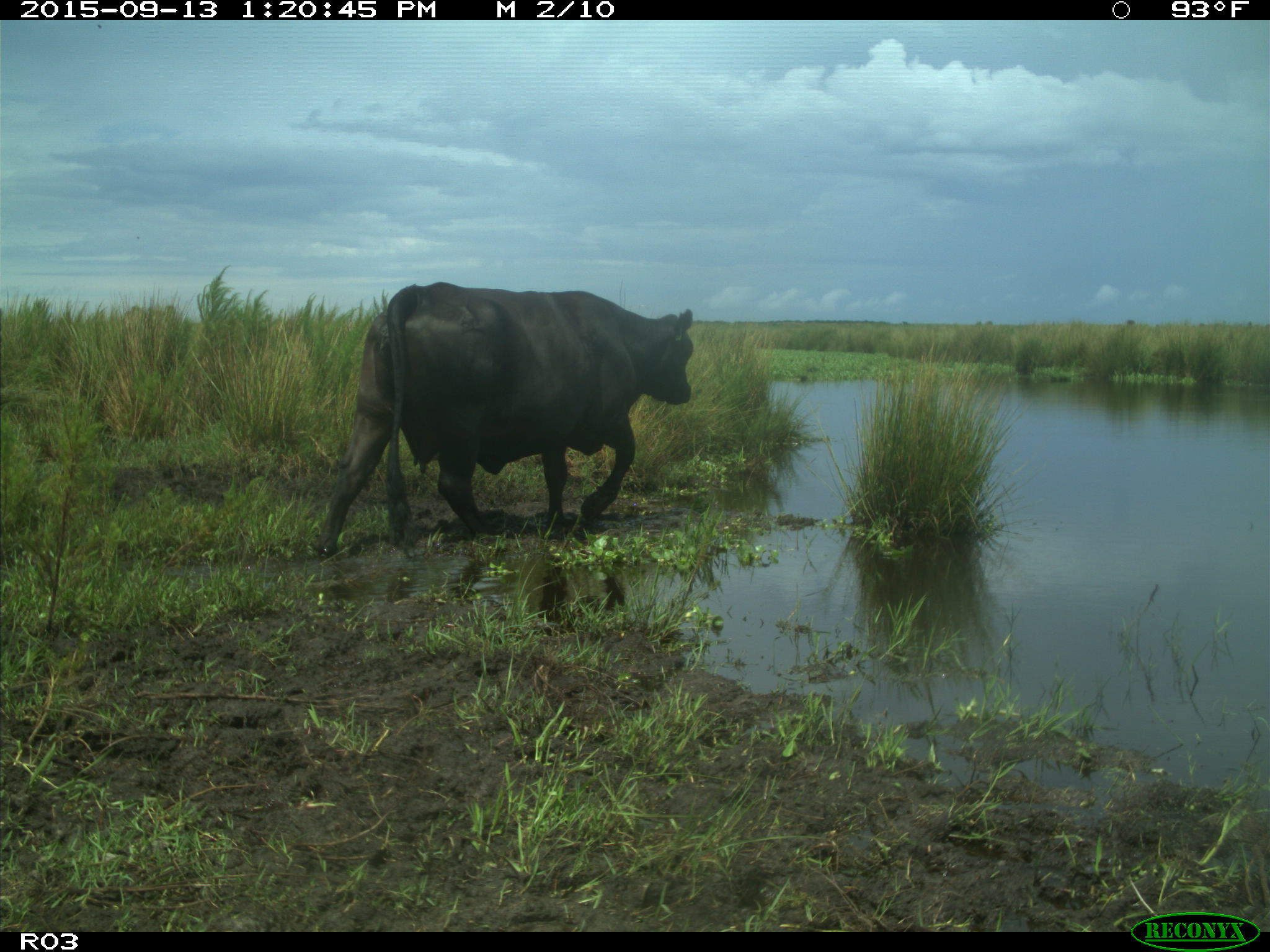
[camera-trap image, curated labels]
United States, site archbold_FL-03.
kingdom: Animalia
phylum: Chordata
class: Mammalia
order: Artiodactyla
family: Bovidae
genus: Bos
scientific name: Bos taurus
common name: domestic cow